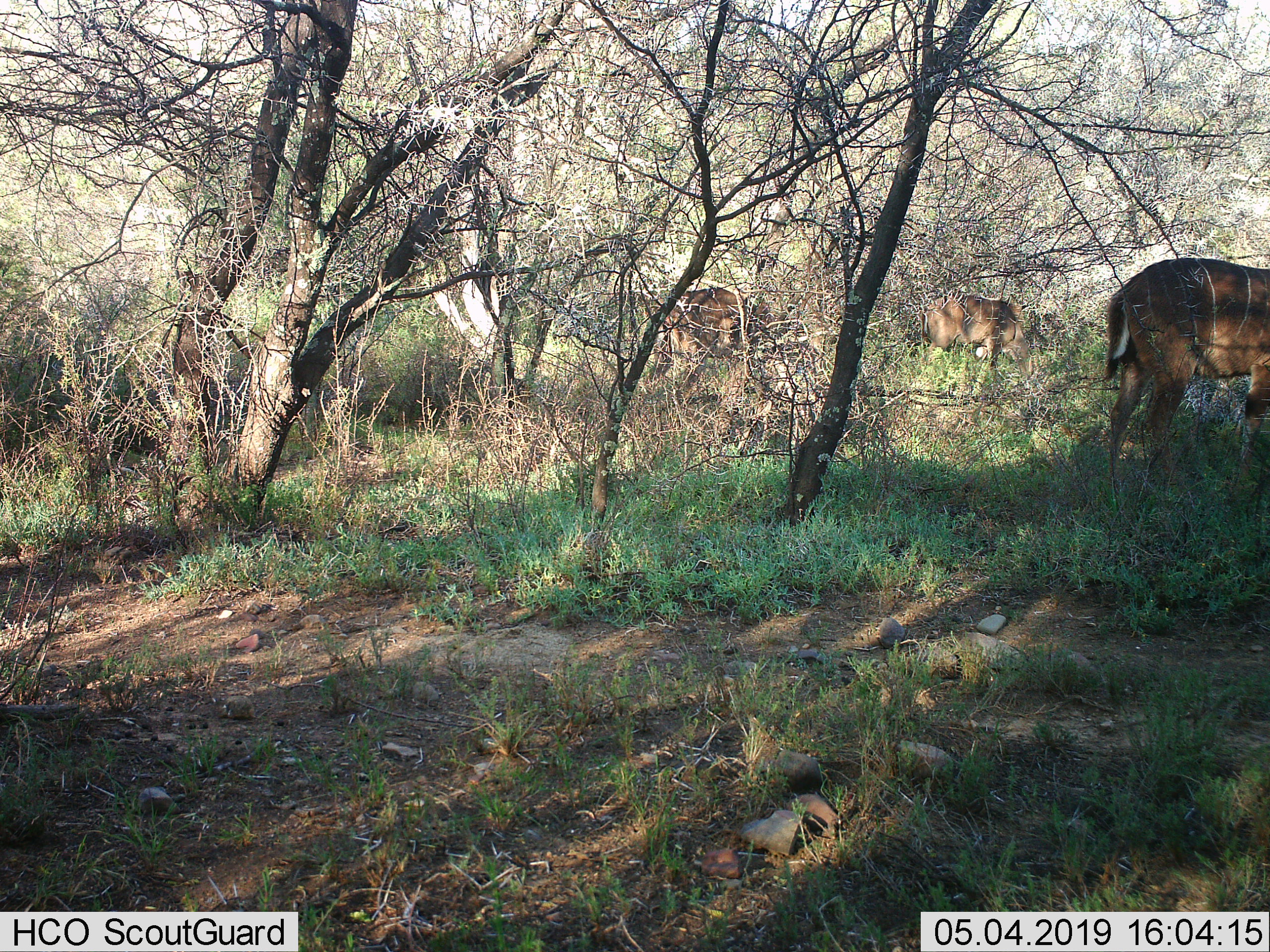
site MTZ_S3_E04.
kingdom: Animalia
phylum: Chordata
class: Mammalia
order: Artiodactyla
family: Bovidae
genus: Tragelaphus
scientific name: Tragelaphus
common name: kudu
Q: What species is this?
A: Kudu (Tragelaphus).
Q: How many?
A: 3.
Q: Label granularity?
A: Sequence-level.